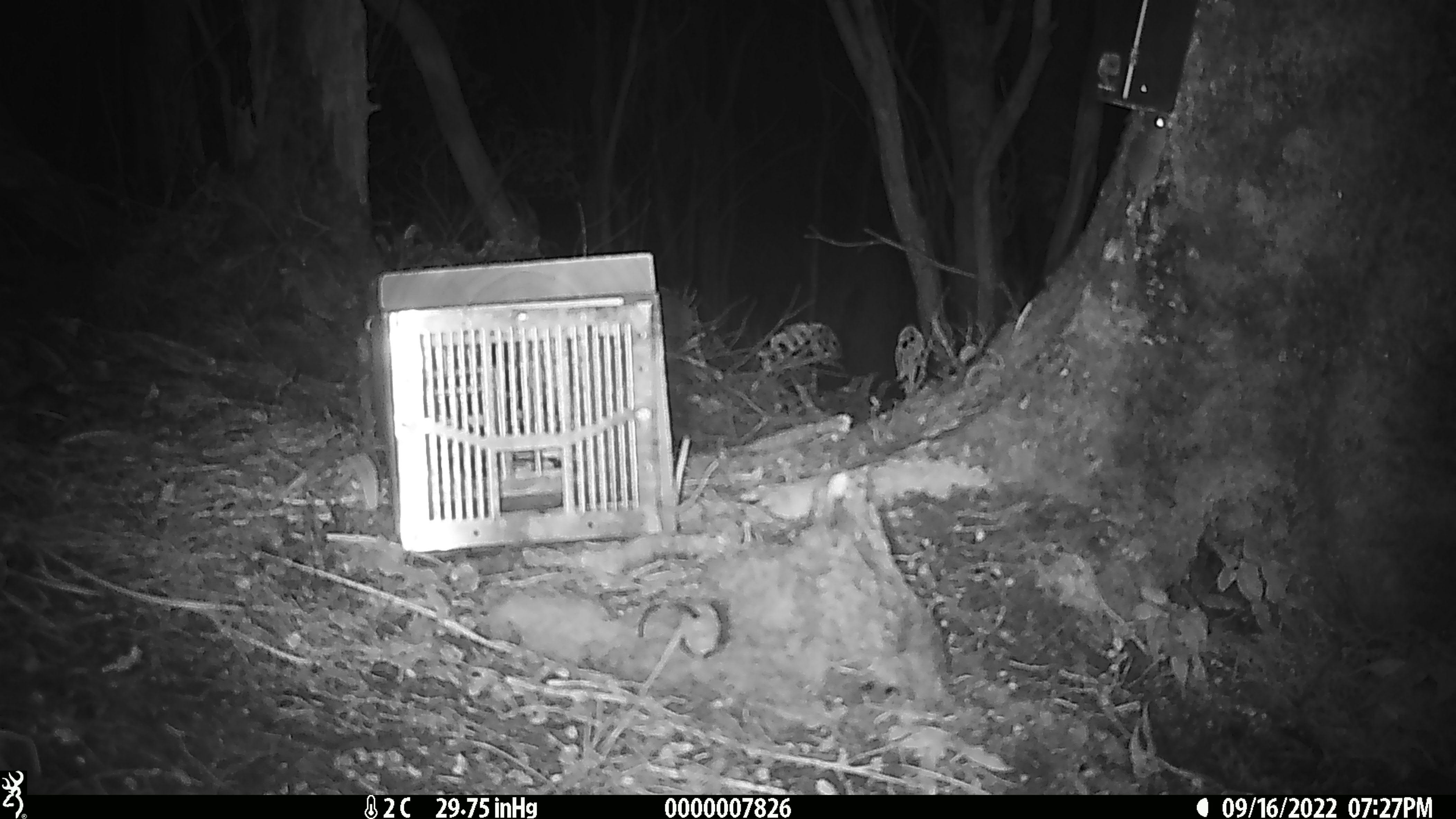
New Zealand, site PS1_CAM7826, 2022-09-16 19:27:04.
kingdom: Animalia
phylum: Chordata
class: Mammalia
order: Rodentia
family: Muridae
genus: Mus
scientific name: Mus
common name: mouse